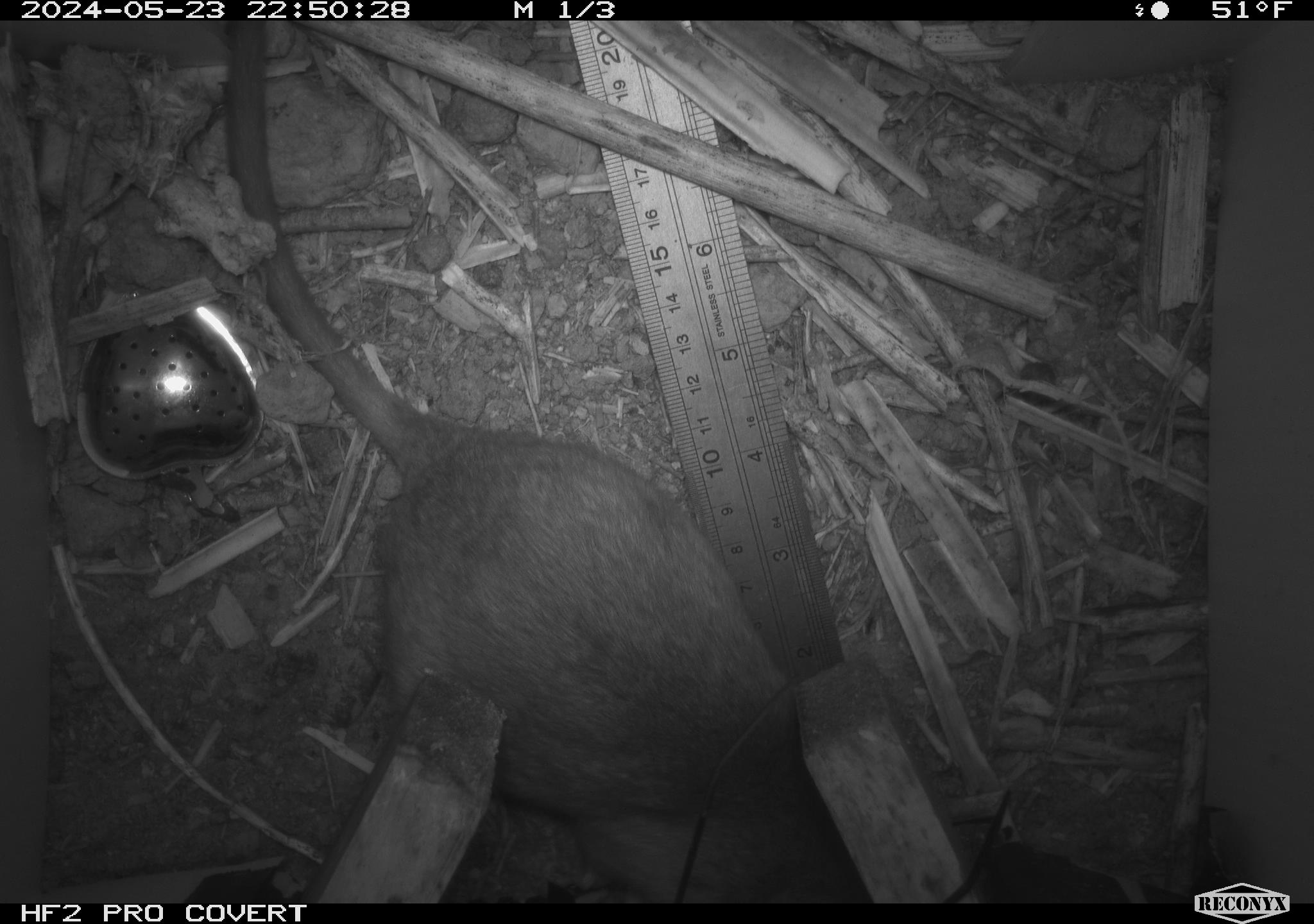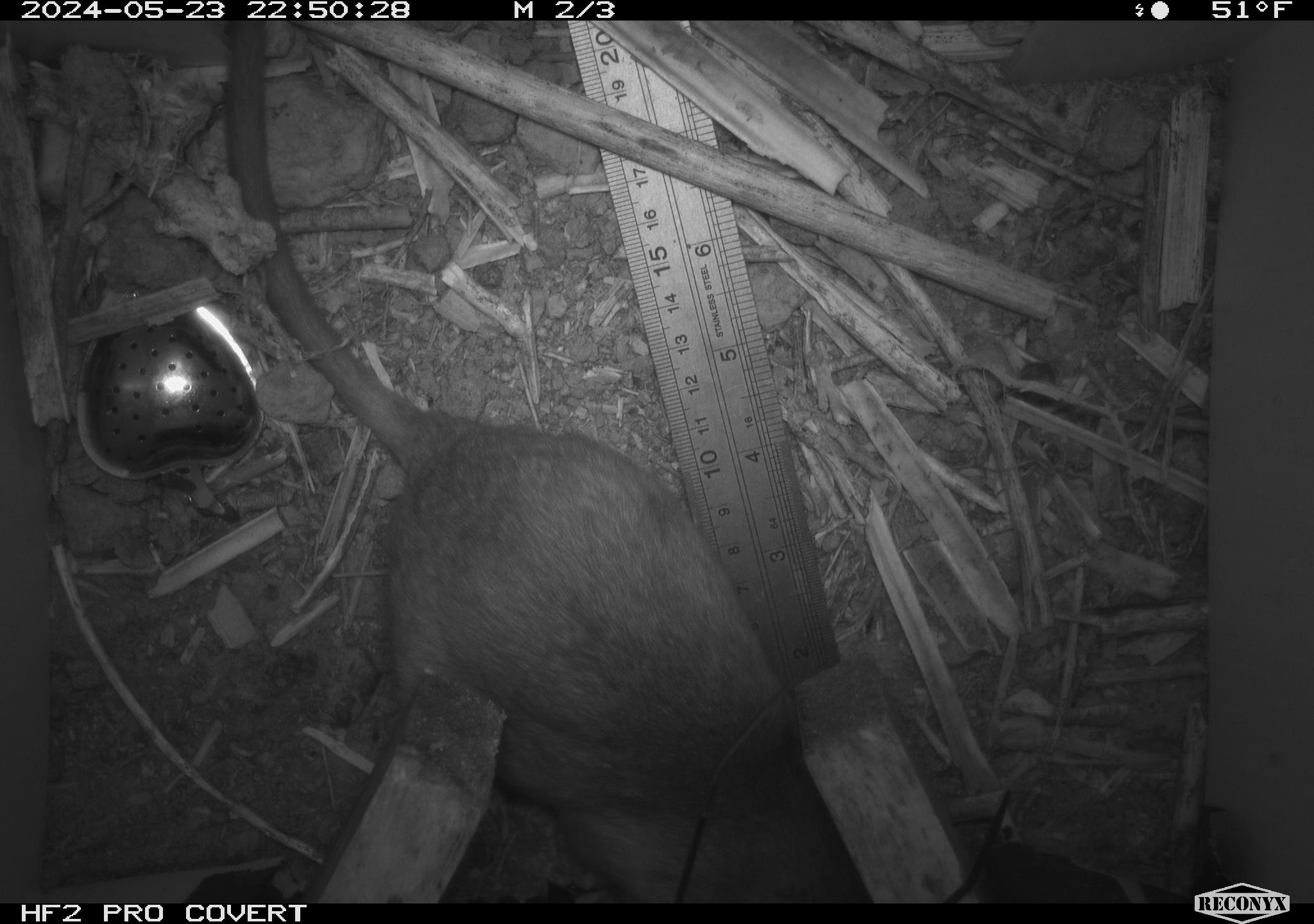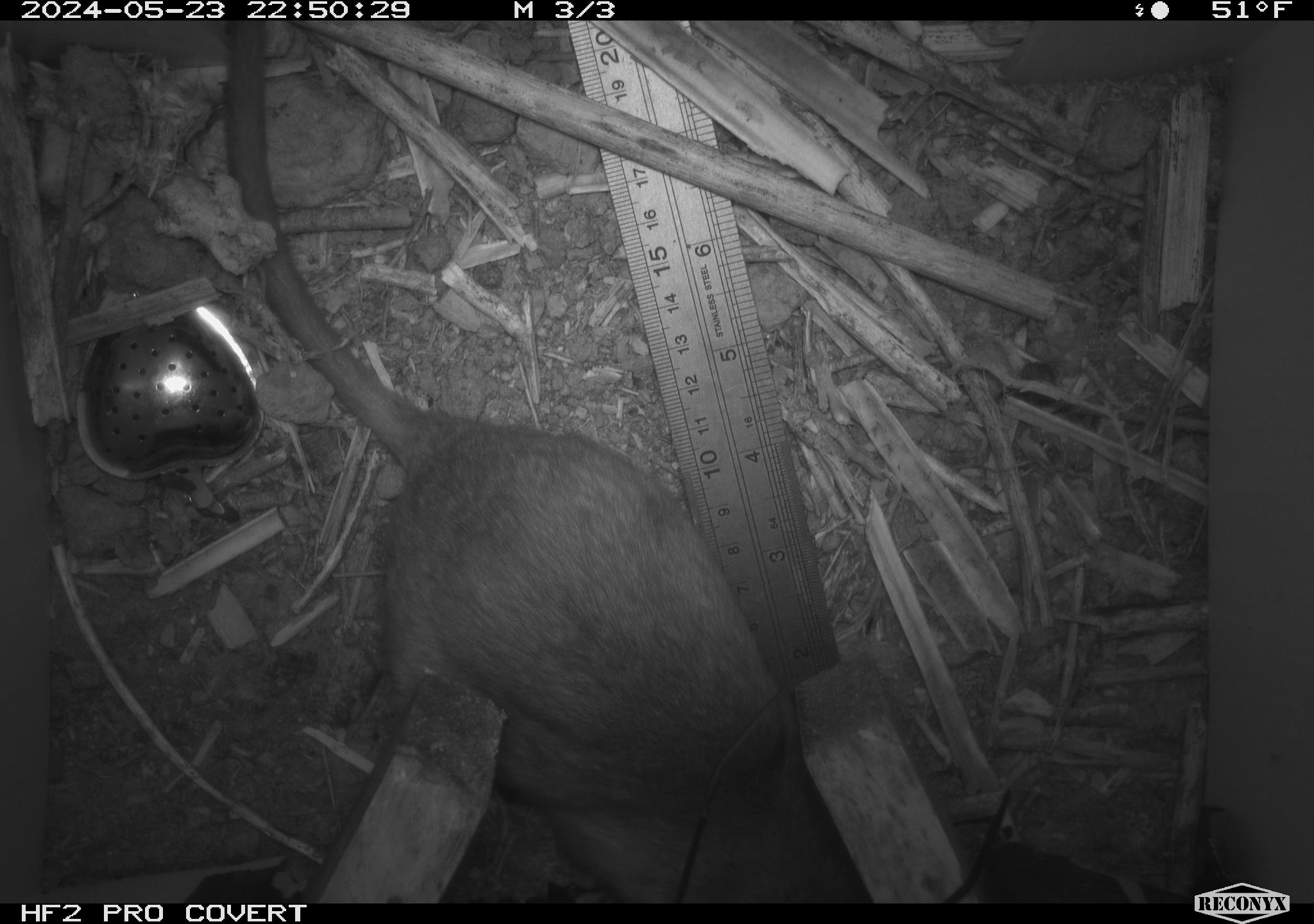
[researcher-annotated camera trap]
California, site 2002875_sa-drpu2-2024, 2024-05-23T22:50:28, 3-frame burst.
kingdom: Animalia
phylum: Chordata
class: Mammalia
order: Rodentia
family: Cricetidae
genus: Neotoma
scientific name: Neotoma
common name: pack rat or woodrat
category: neotoma species